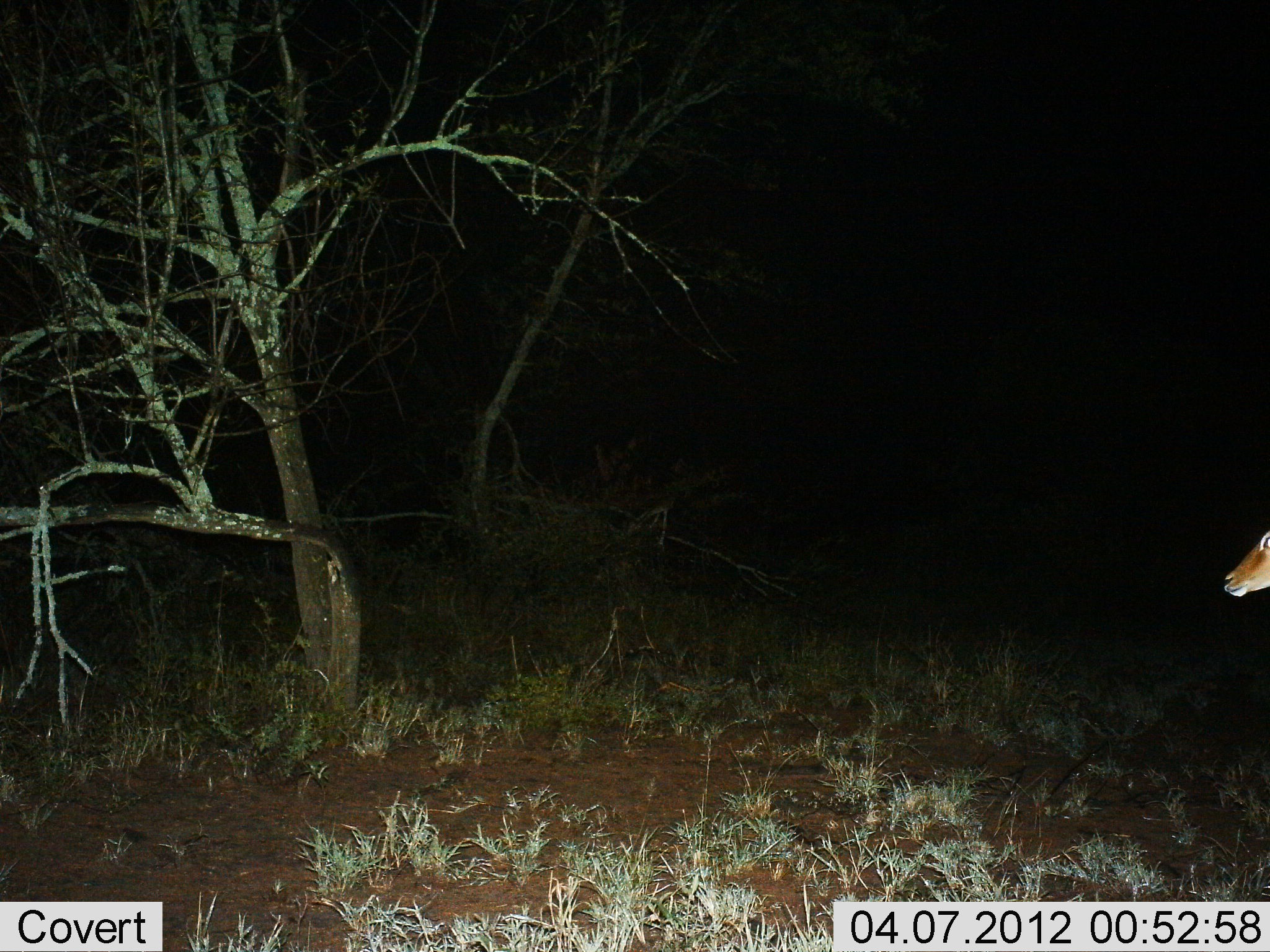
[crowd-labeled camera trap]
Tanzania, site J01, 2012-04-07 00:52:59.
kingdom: Animalia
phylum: Chordata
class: Mammalia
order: Artiodactyla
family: Bovidae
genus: Aepyceros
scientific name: Aepyceros melampus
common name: impala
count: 1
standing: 75%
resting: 0%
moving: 25%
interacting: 0%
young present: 0%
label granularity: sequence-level